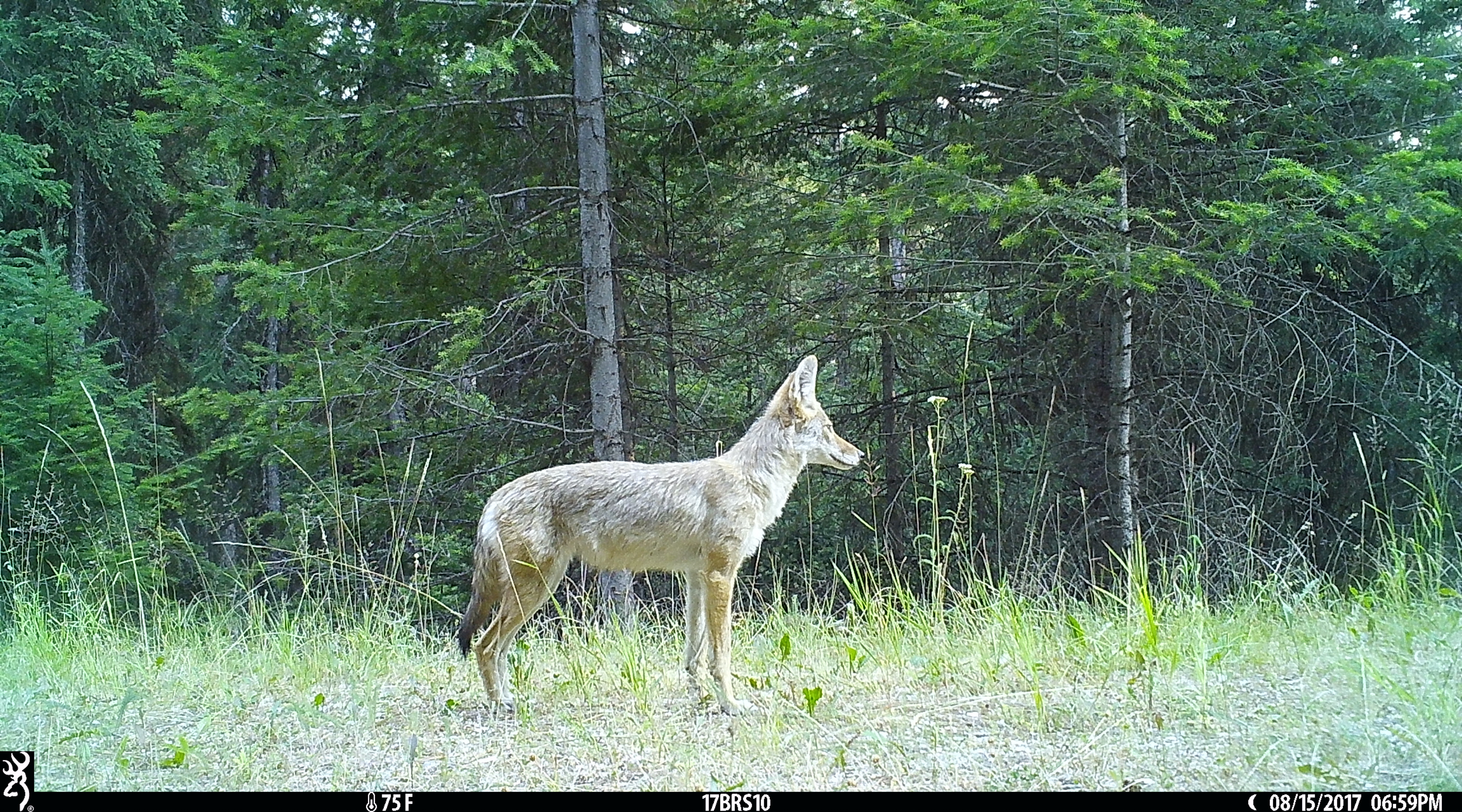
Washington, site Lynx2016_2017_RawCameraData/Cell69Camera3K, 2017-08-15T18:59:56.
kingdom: Animalia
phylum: Chordata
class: Mammalia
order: Carnivora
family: Canidae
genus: Canis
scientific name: Canis latrans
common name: coyote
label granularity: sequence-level